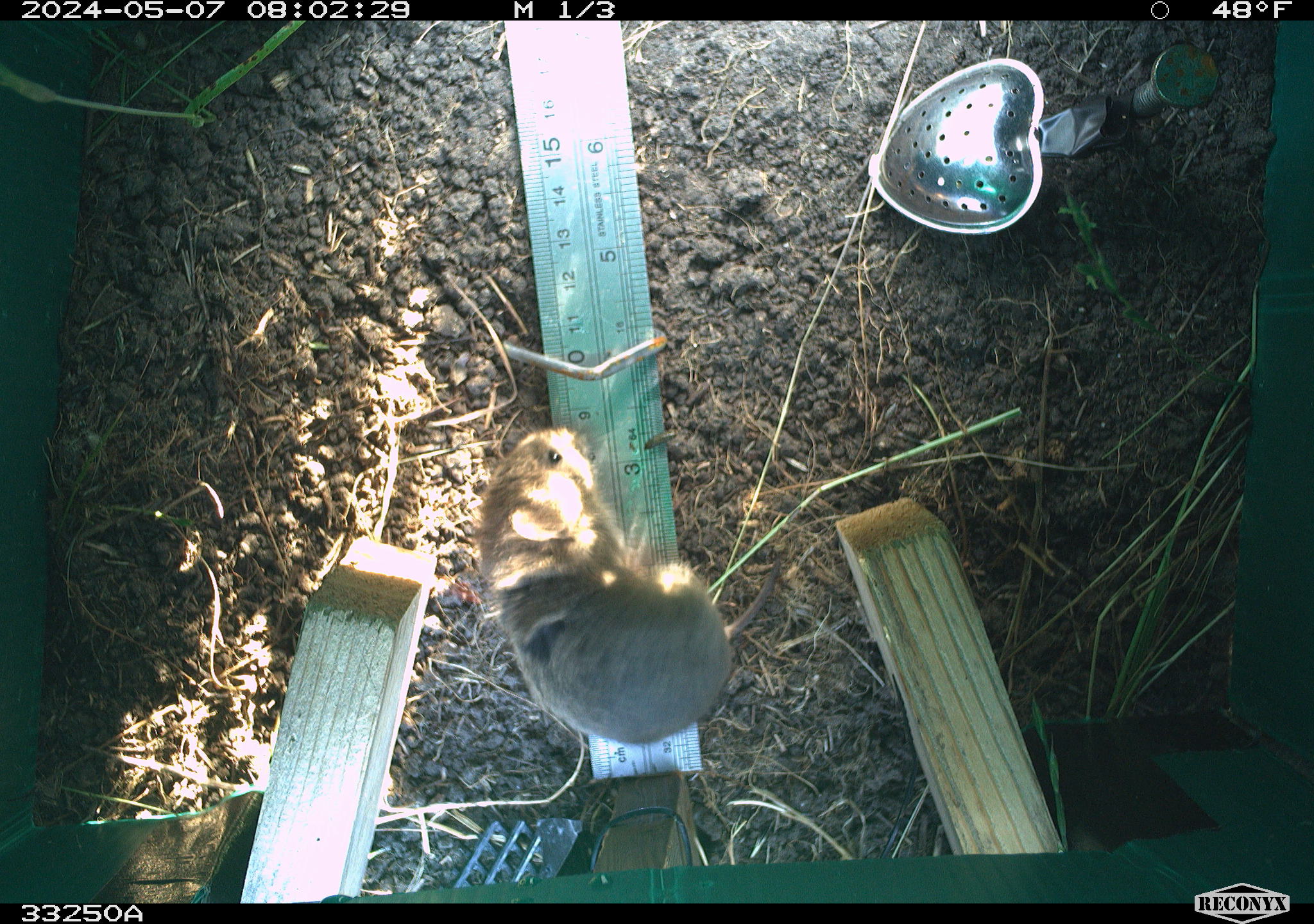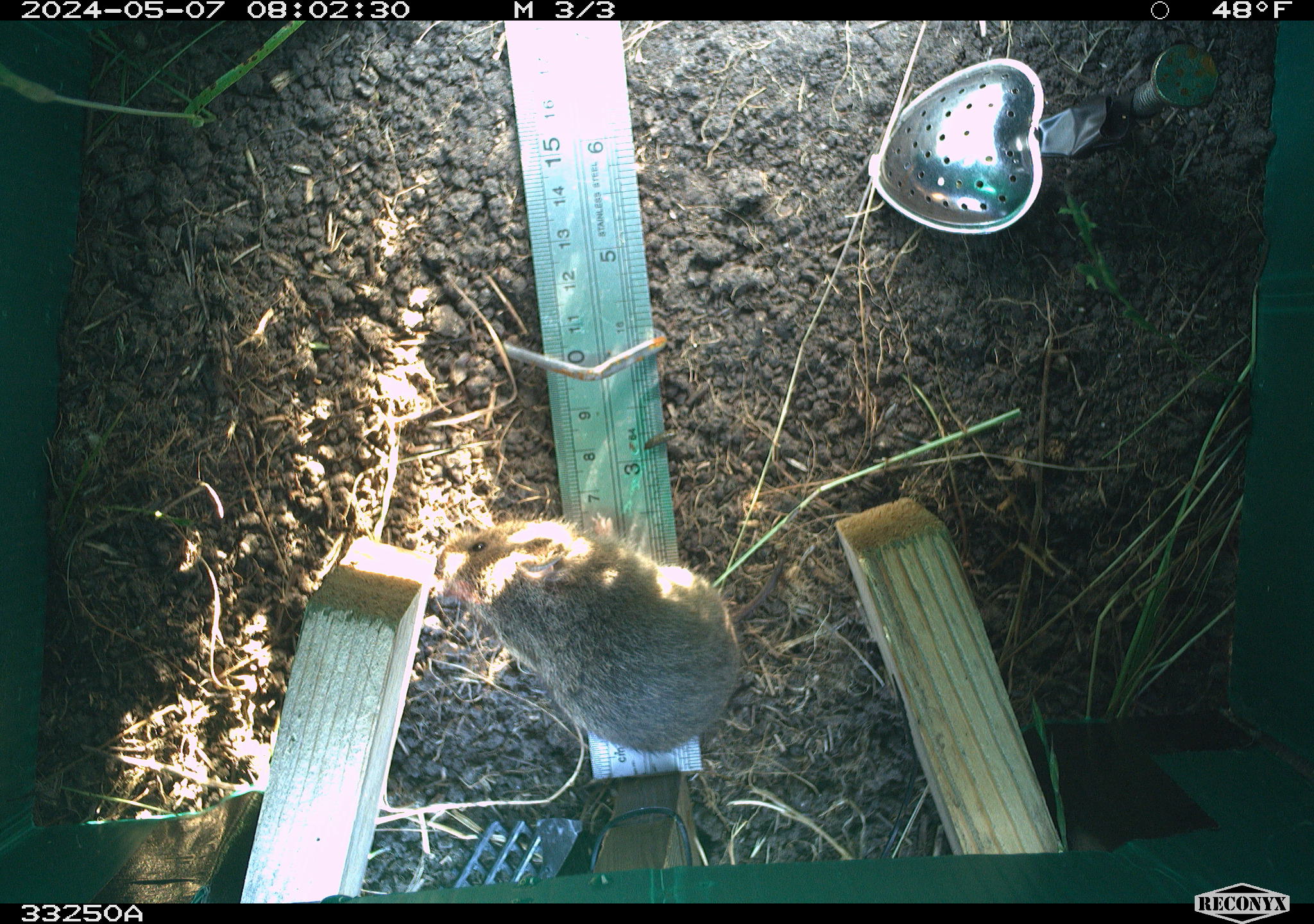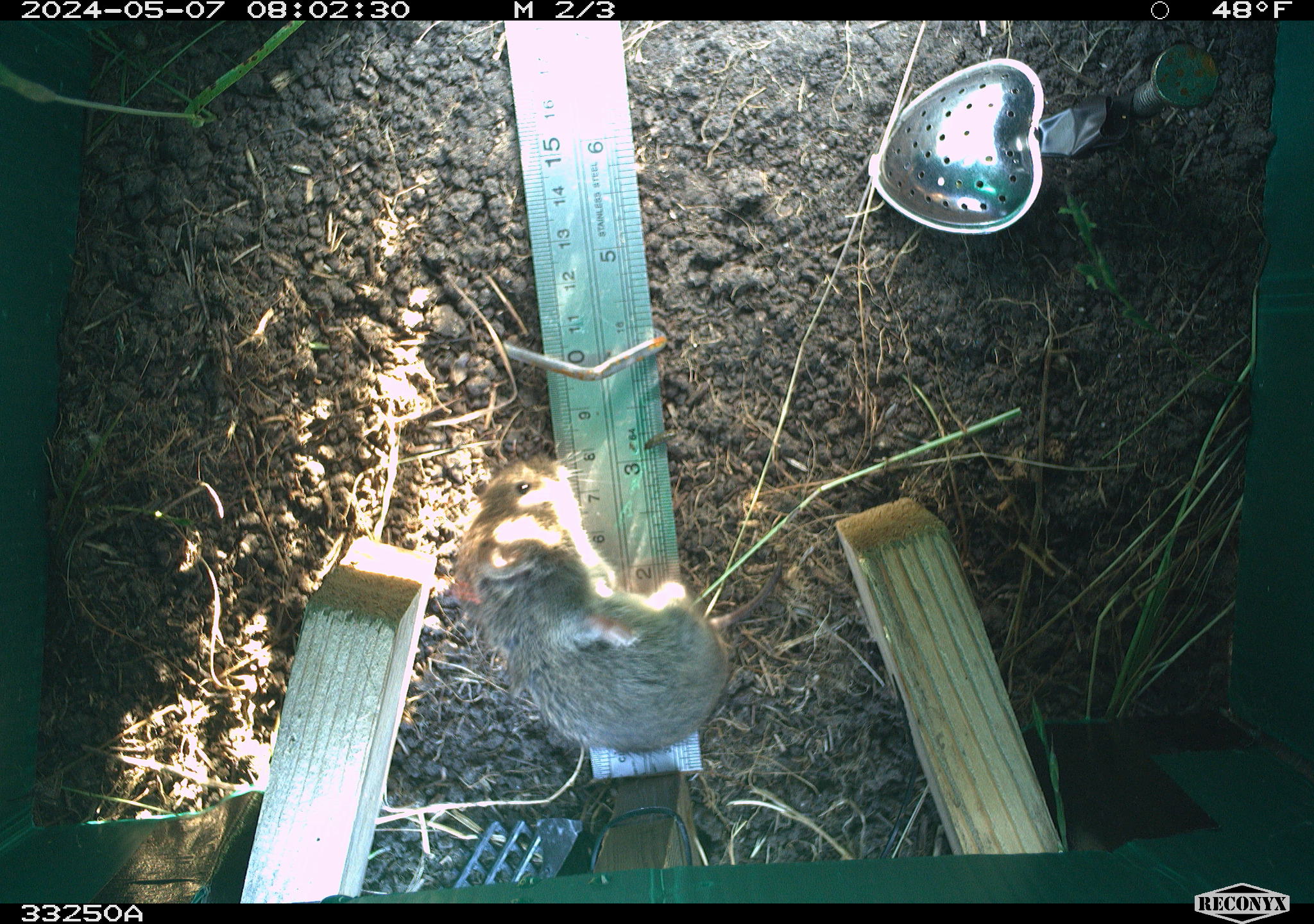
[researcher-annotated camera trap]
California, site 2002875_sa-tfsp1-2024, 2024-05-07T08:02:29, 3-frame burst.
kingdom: Animalia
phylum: Chordata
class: Mammalia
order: Rodentia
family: Cricetidae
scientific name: Arvicolinae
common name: voles, lemmings, and muskrats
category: arvicolinae subfamily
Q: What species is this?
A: Arvicolinae subfamily (voles, lemmings, and muskrats) (Arvicolinae).